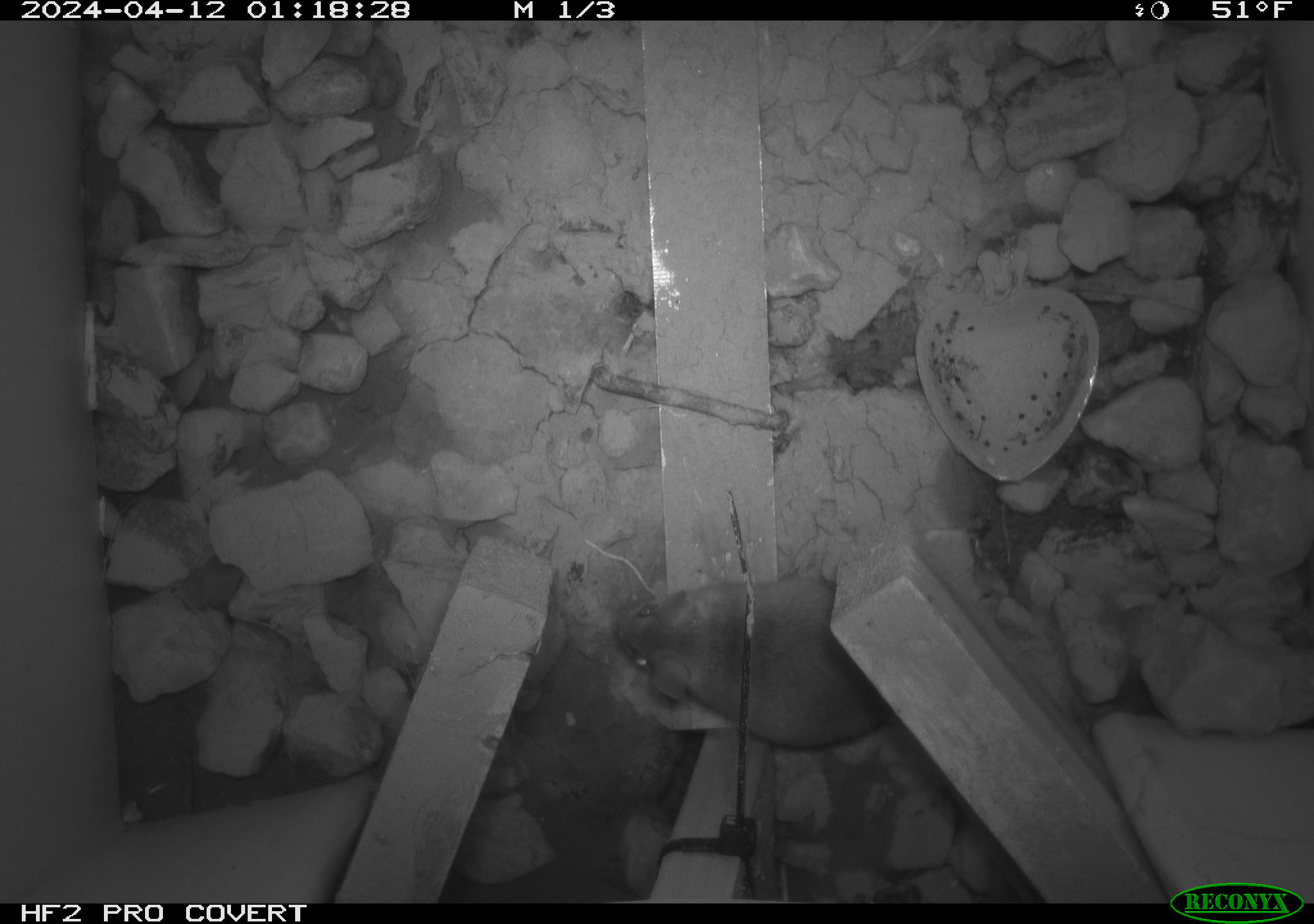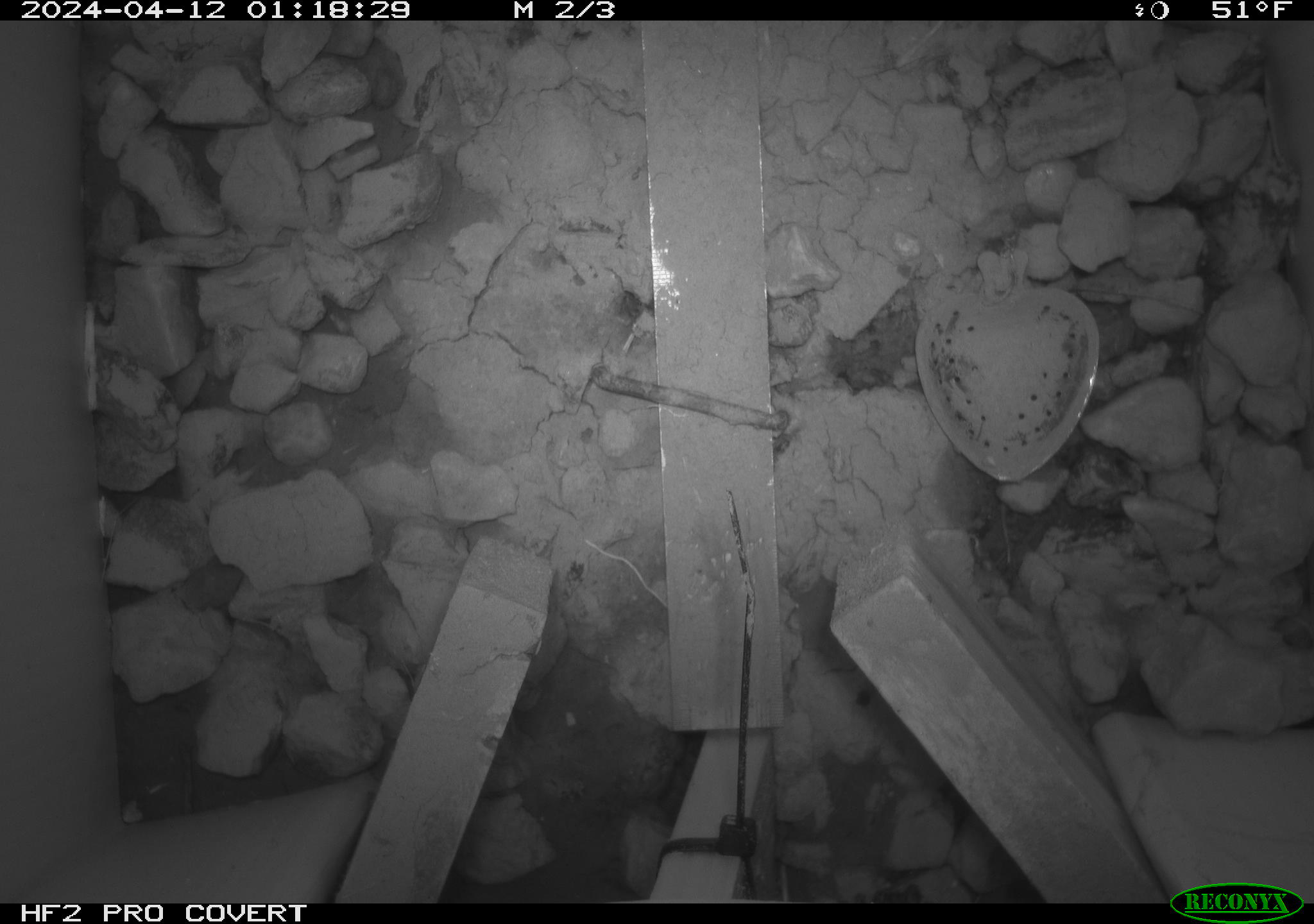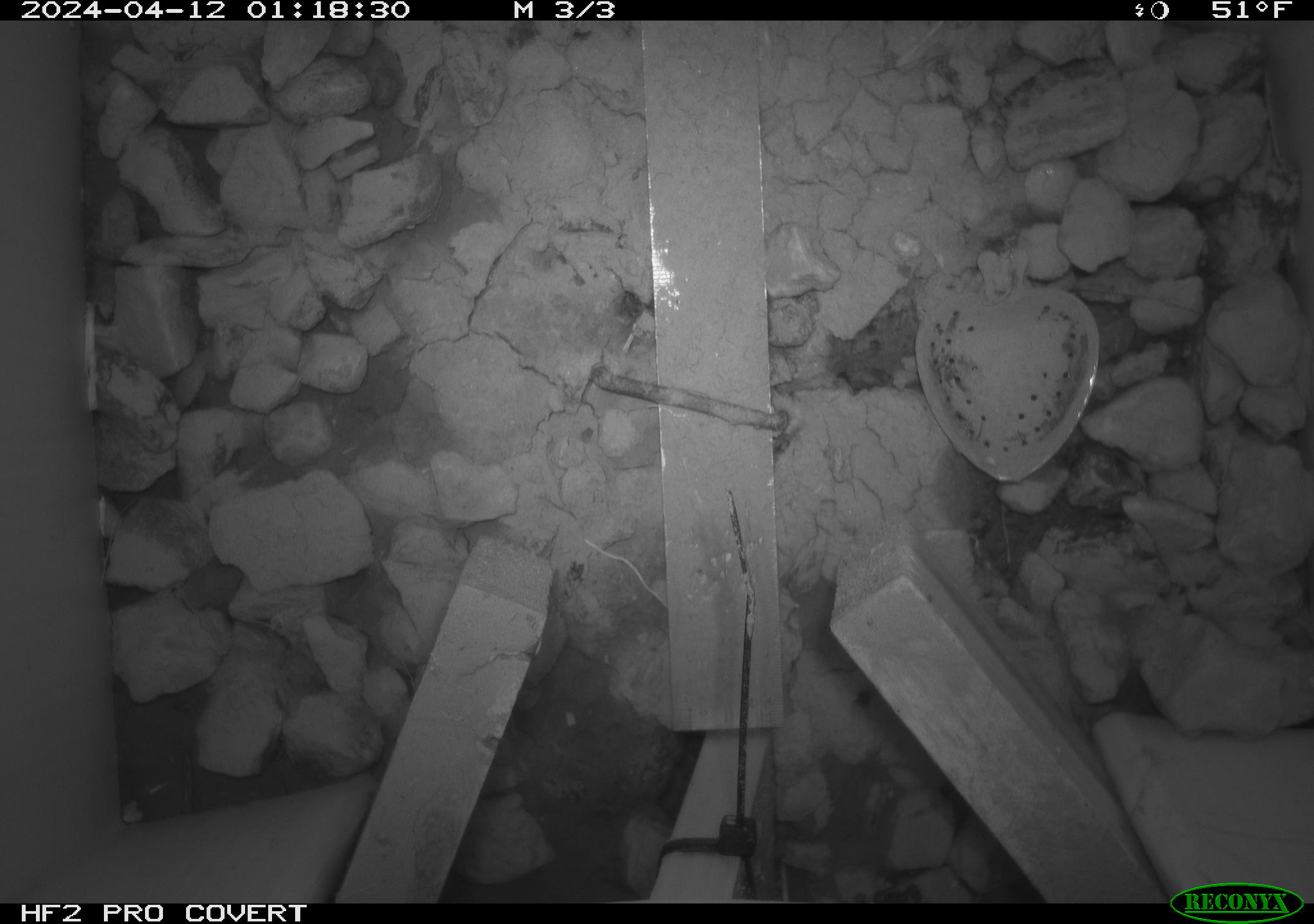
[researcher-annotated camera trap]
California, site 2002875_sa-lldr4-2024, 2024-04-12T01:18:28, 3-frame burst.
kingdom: Animalia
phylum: Chordata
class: Mammalia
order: Rodentia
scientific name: Rodentia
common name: rodent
Rodent (Rodentia).